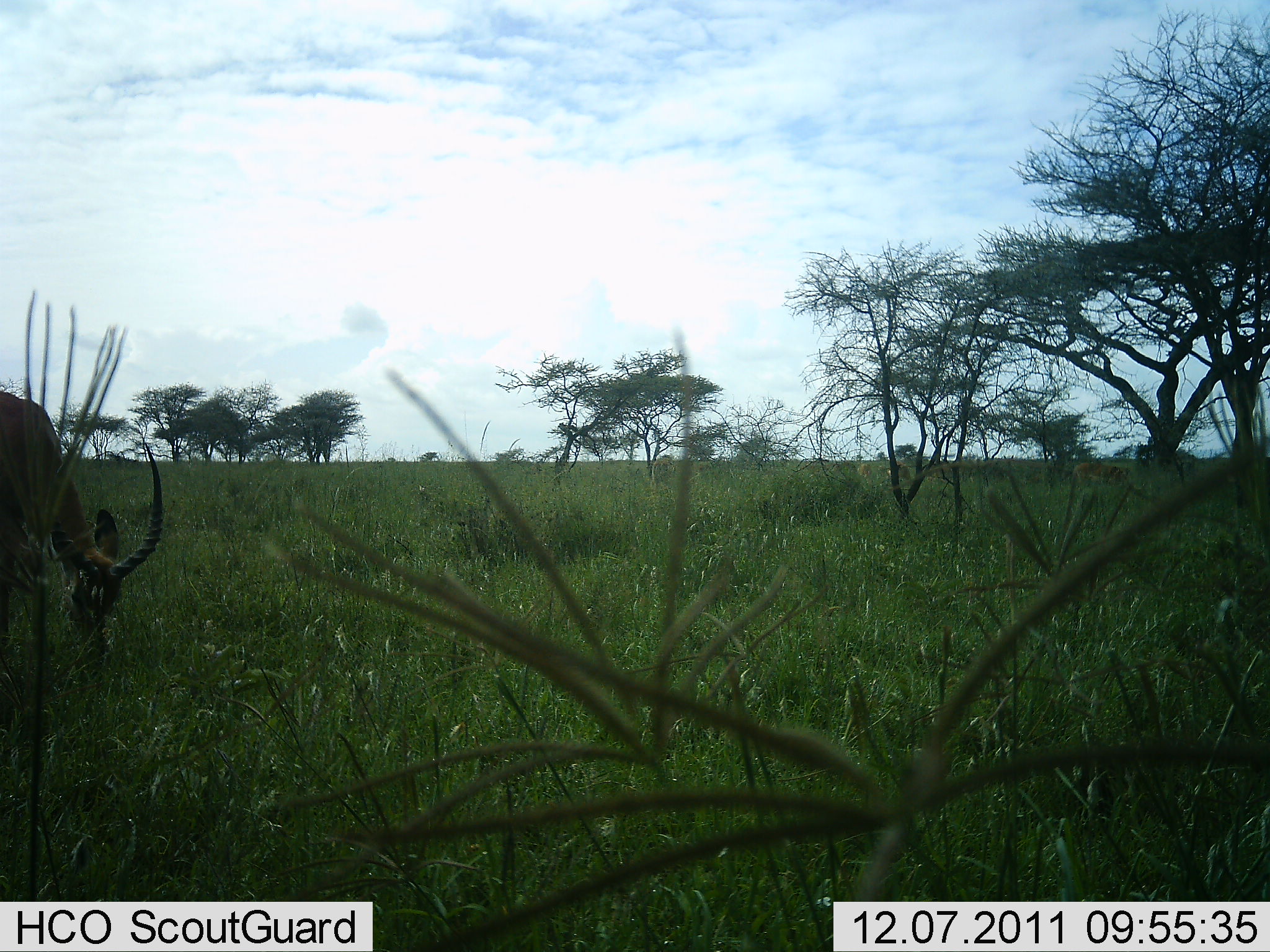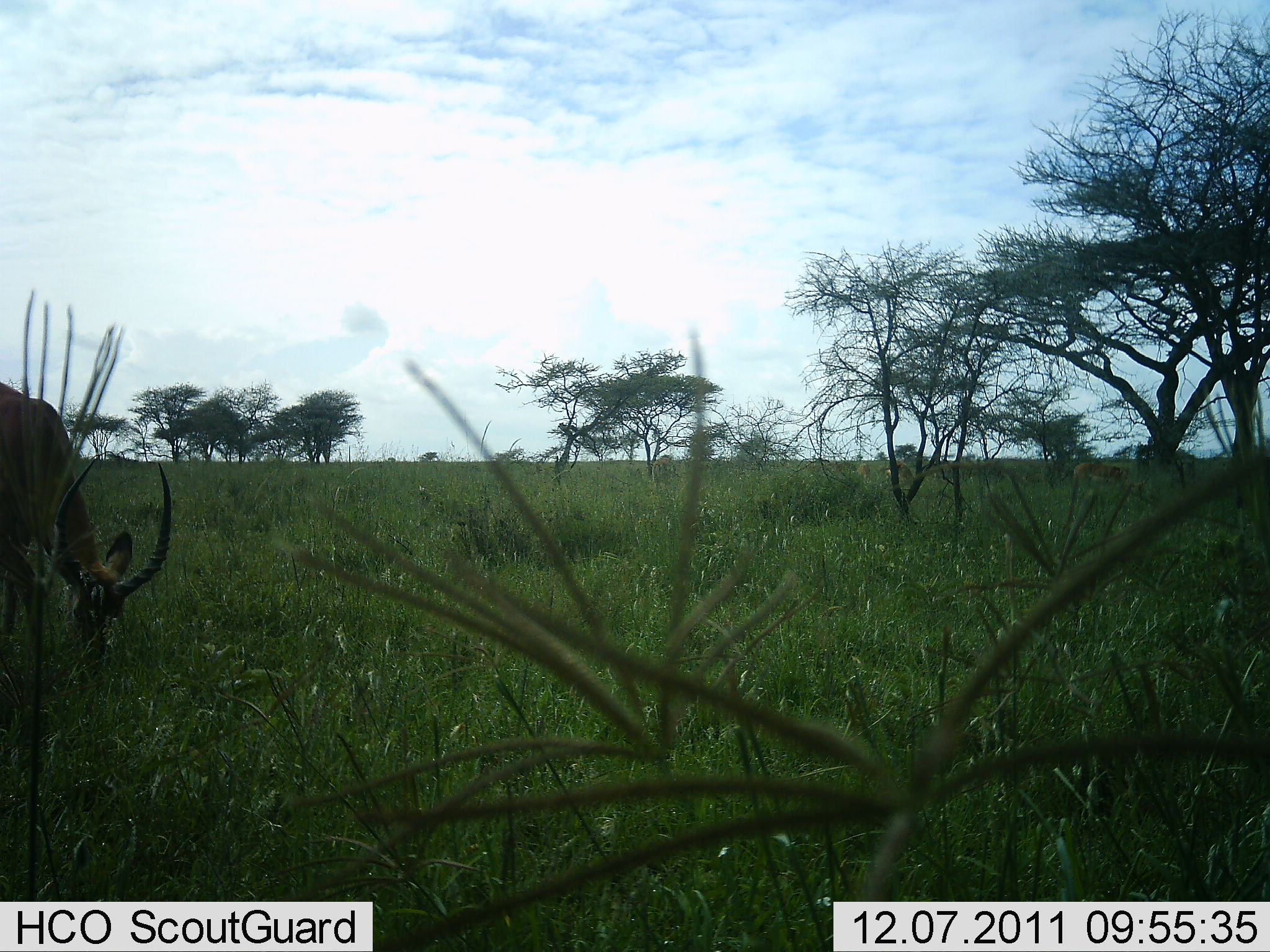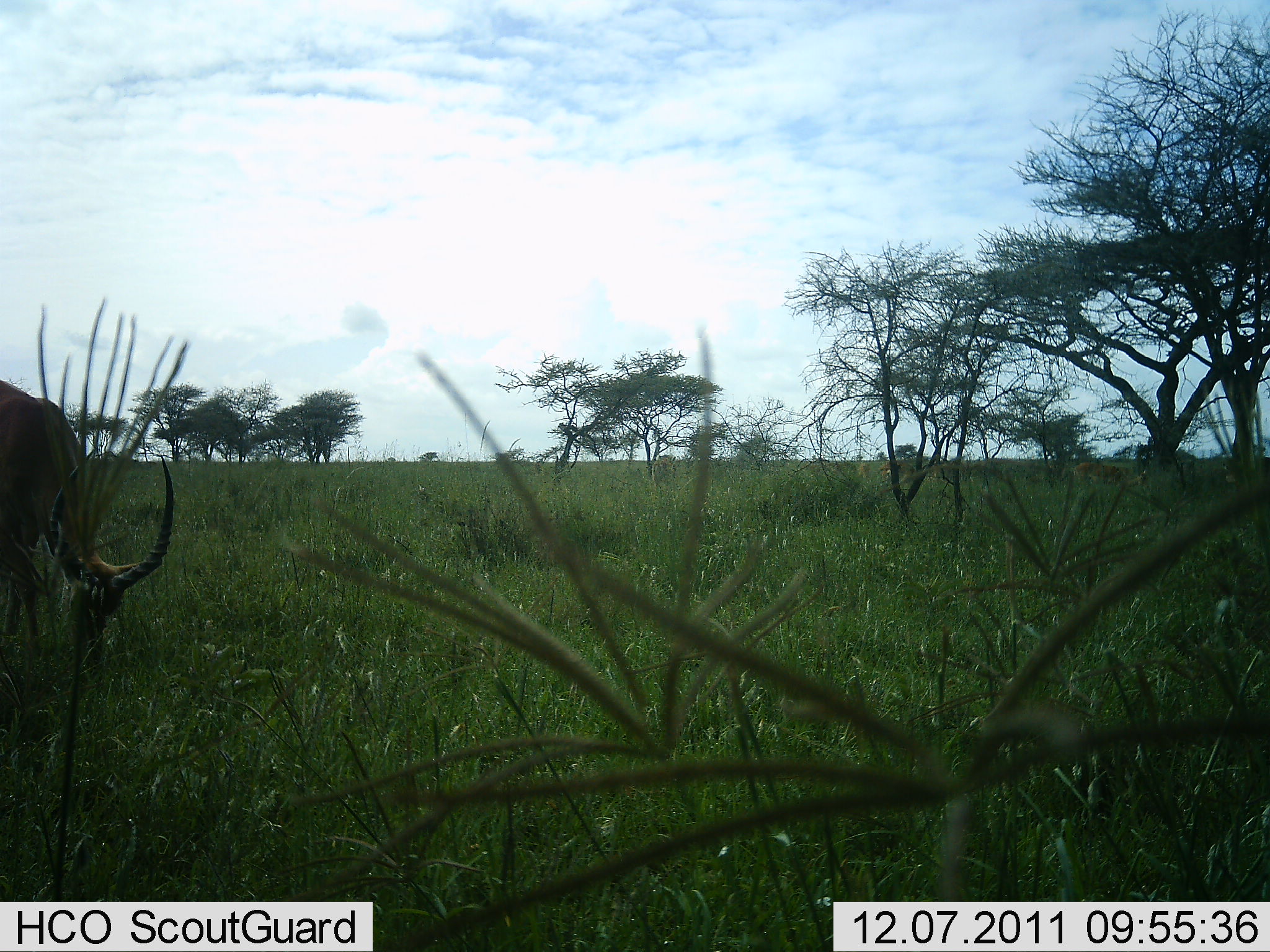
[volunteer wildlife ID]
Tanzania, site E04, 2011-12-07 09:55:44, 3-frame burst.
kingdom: Animalia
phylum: Chordata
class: Mammalia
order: Artiodactyla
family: Bovidae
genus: Aepyceros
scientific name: Aepyceros melampus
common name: impala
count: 1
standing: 17%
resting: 8%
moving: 0%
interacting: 0%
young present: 0%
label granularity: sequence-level